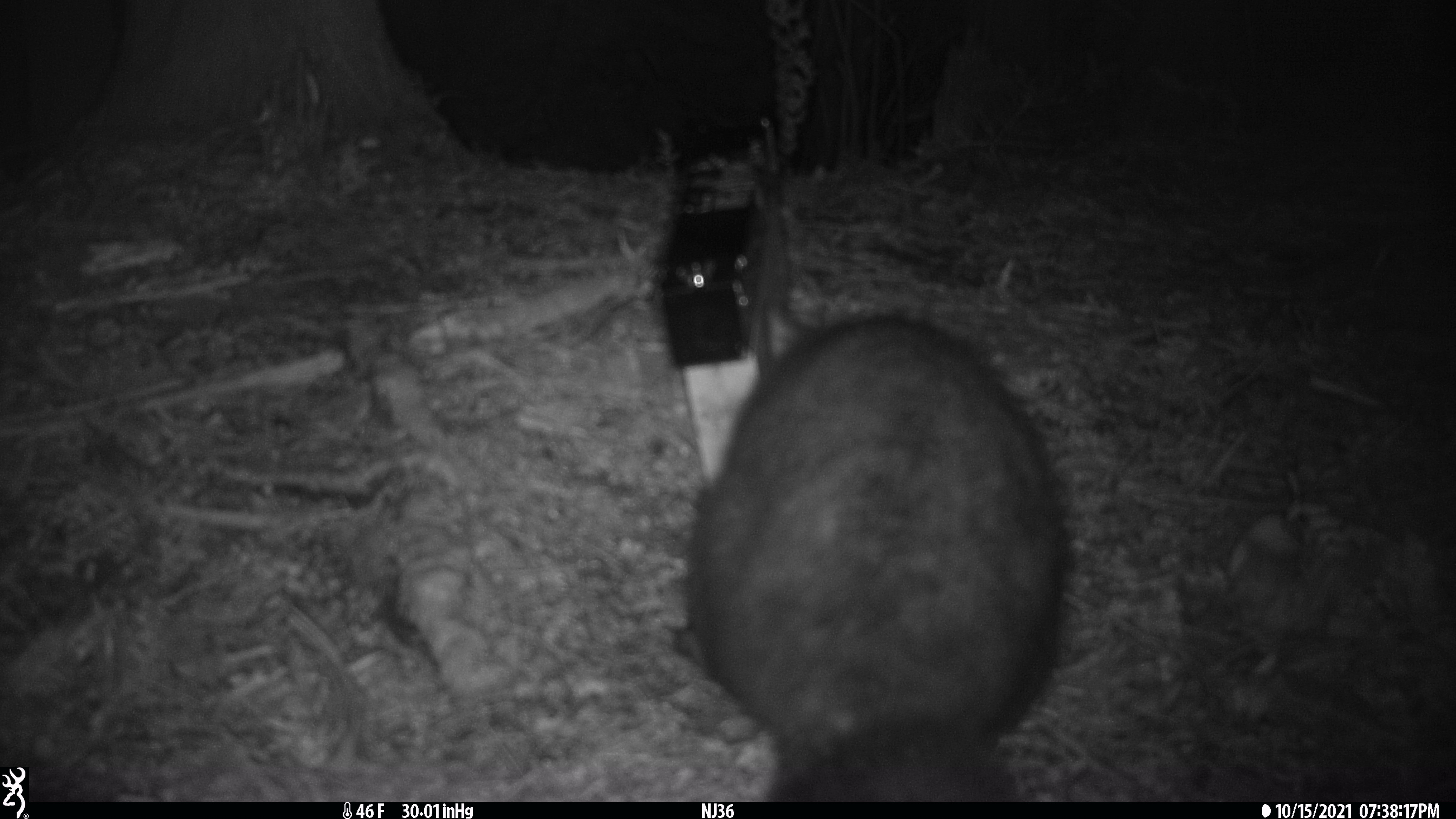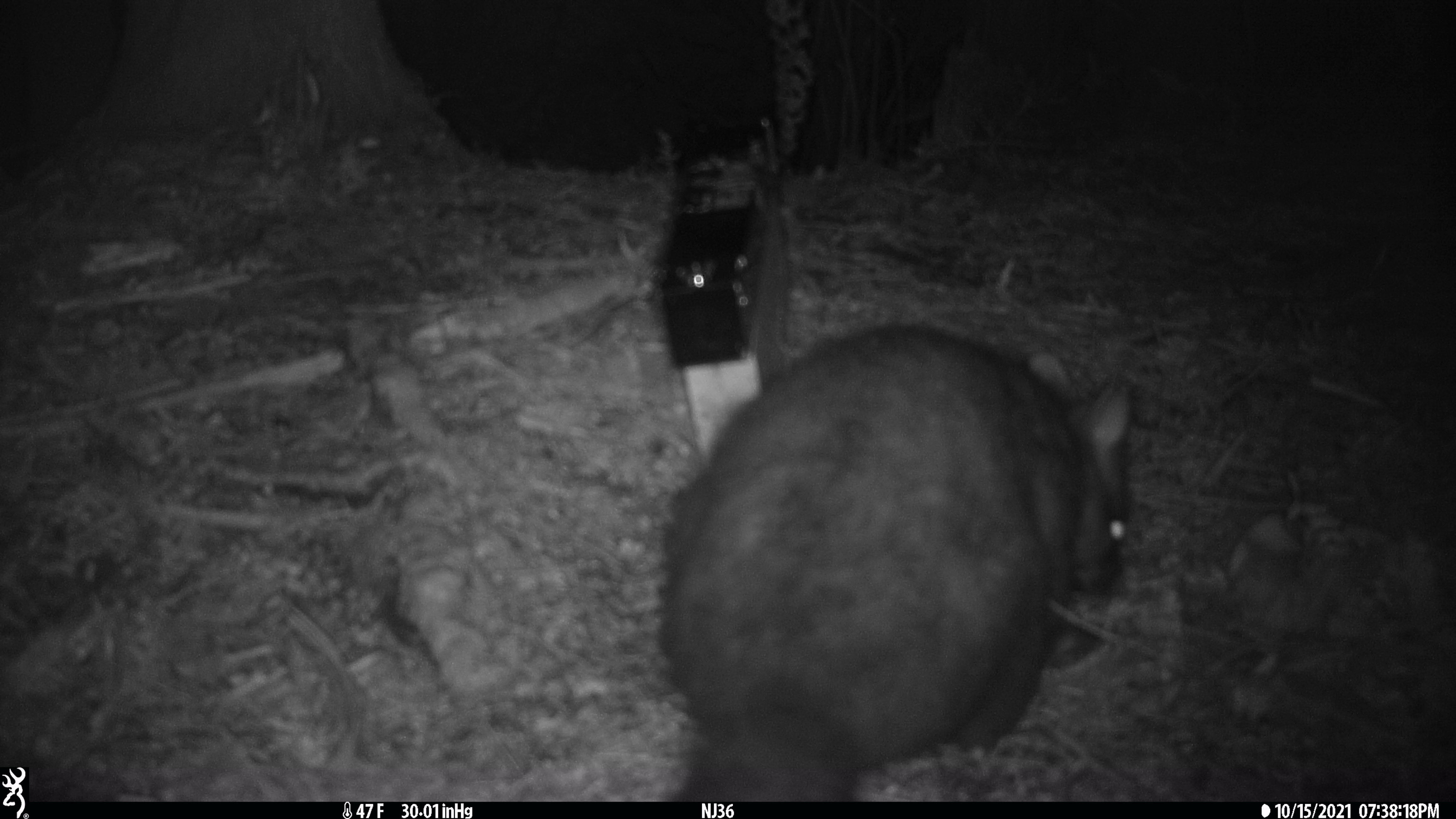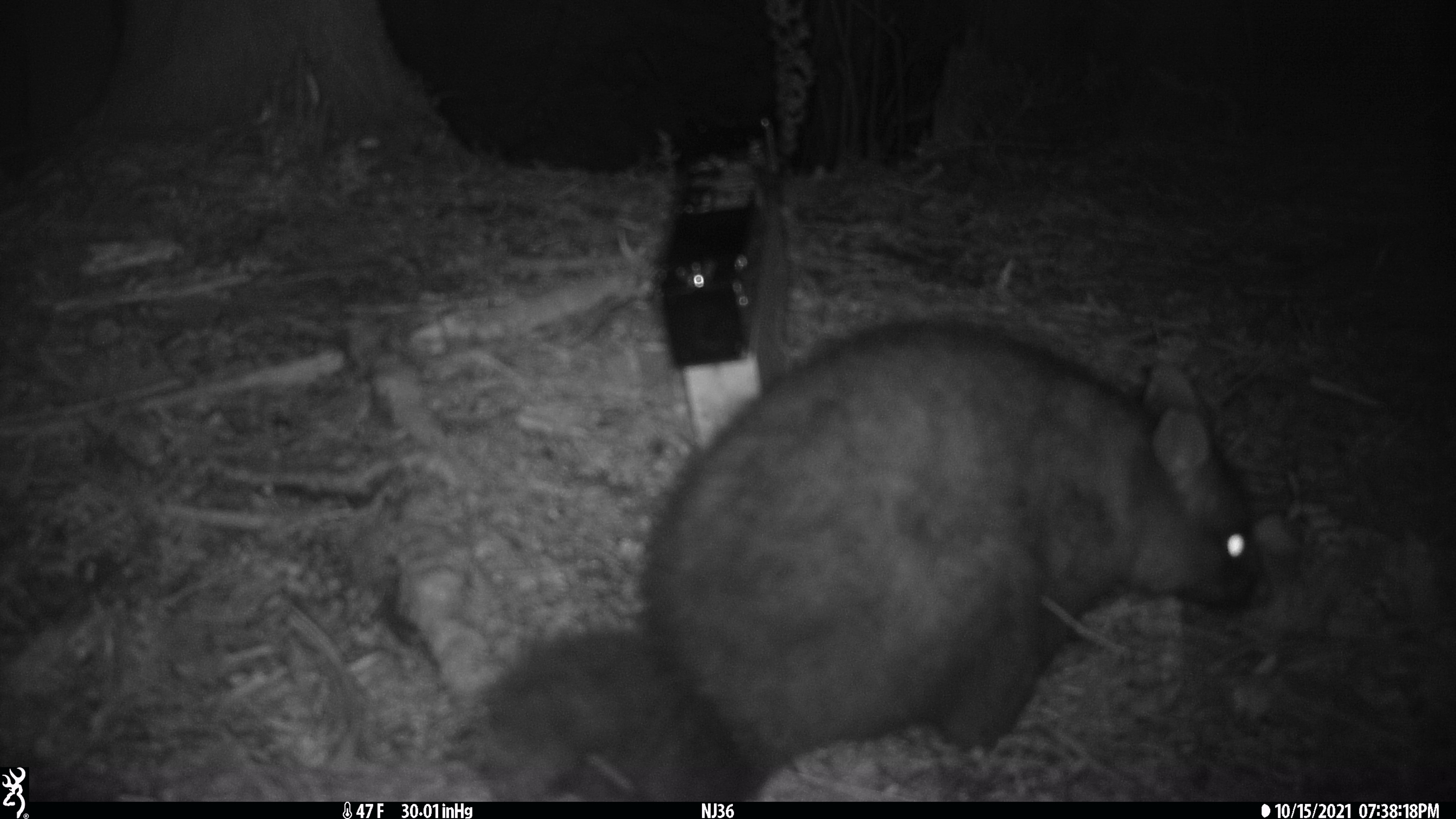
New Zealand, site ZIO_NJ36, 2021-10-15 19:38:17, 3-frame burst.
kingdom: Animalia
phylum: Chordata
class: Mammalia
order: Diprotodontia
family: Phalangeridae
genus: Trichosurus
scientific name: Trichosurus vulpecula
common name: common brushtail possum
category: possum